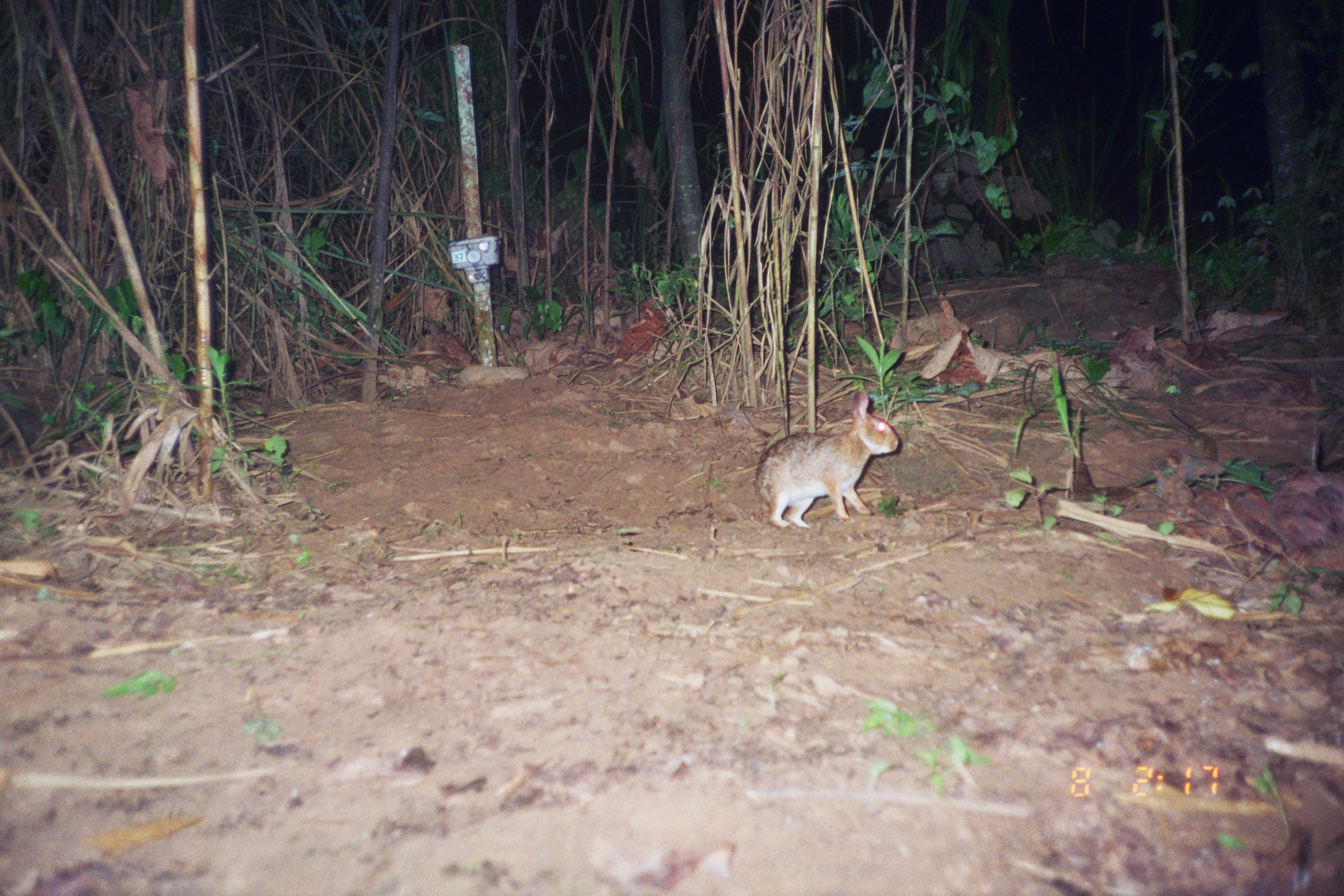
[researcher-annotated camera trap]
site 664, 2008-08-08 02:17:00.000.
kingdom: Animalia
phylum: Chordata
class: Mammalia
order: Lagomorpha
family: Leporidae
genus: Sylvilagus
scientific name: Sylvilagus brasiliensis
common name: tapeti